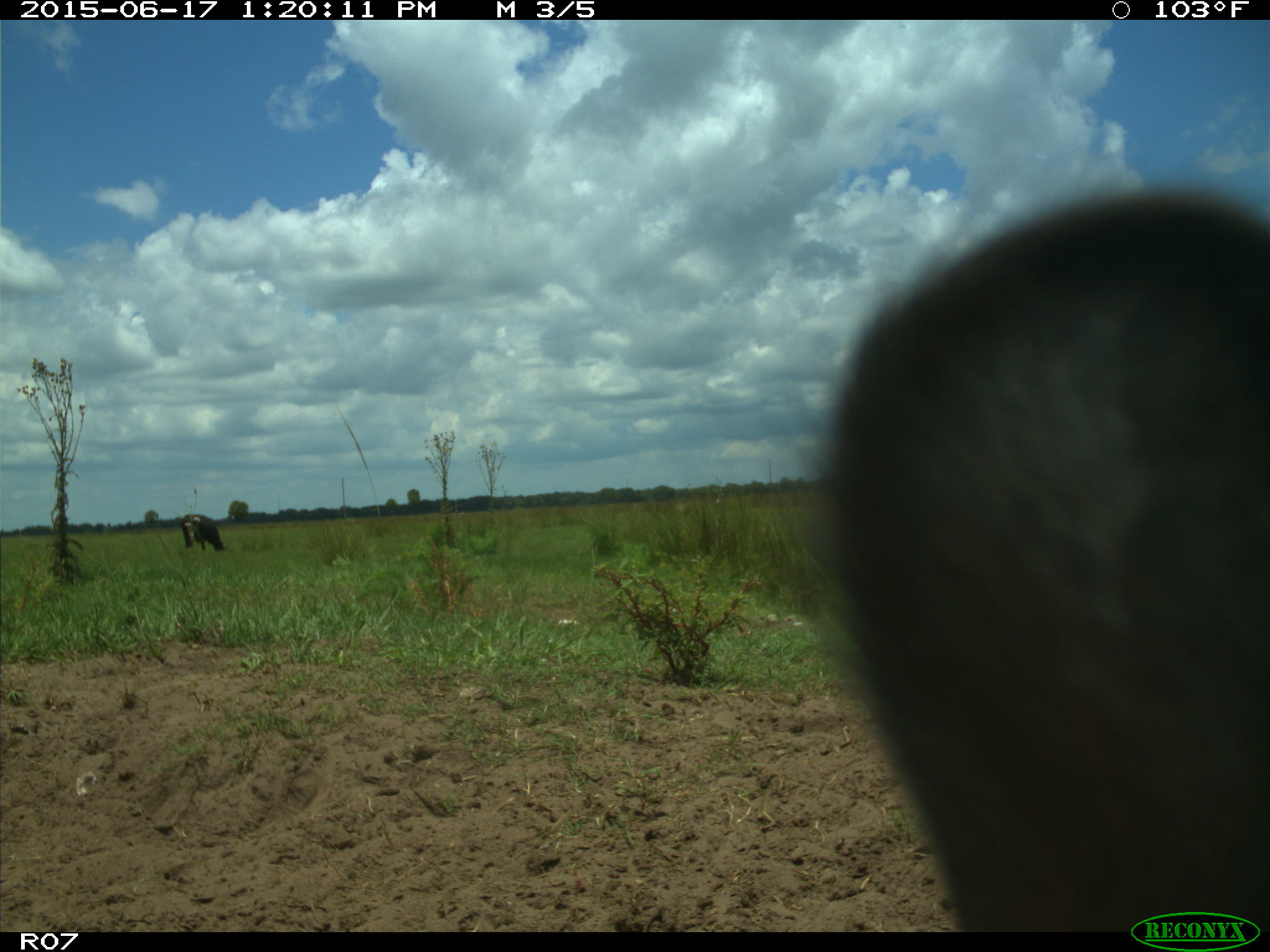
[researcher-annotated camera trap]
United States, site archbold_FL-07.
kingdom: Animalia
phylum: Chordata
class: Mammalia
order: Artiodactyla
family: Bovidae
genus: Bos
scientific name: Bos taurus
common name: domestic cow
Bos taurus (domestic cow).